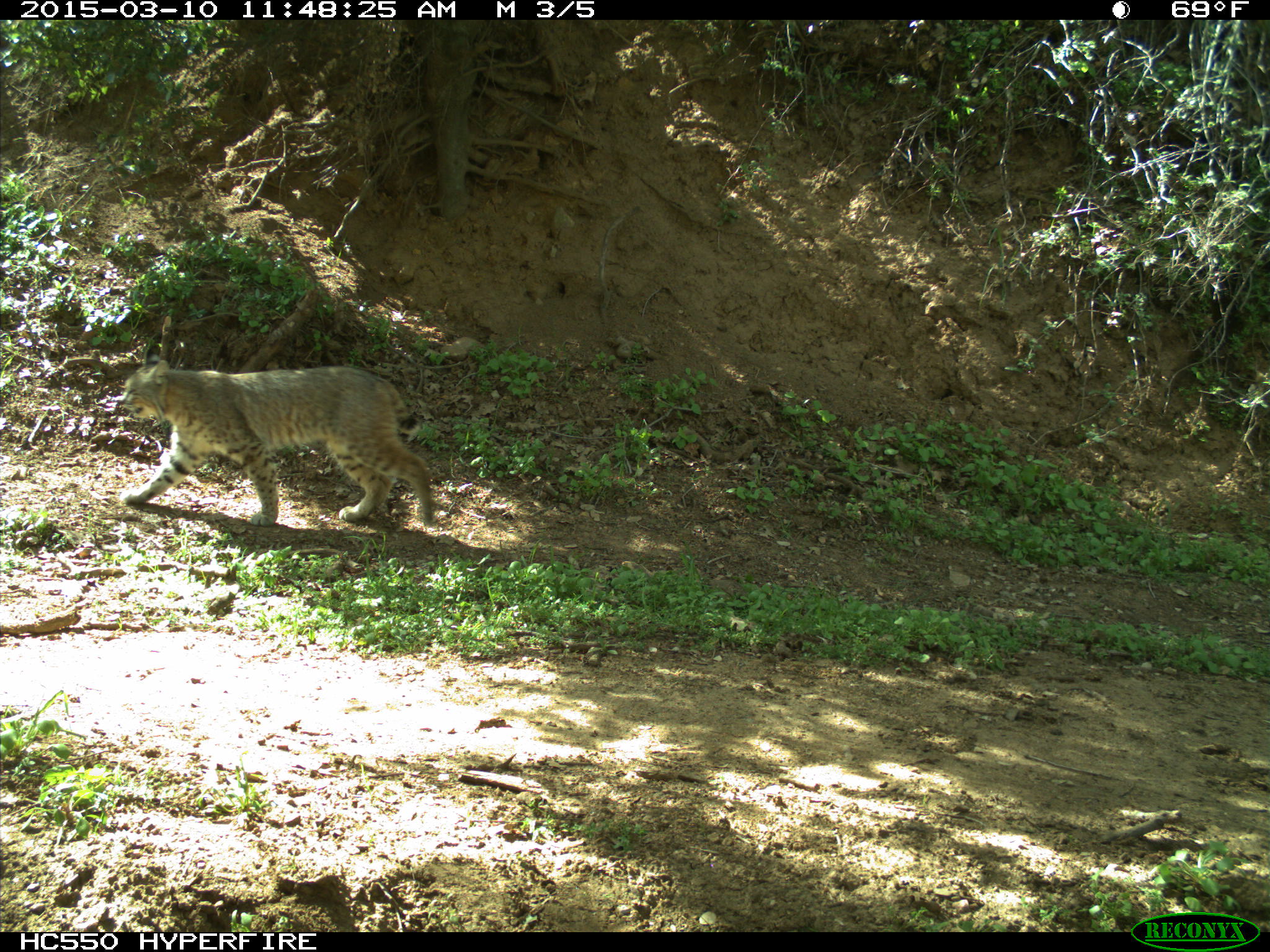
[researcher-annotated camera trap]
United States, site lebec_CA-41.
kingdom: Animalia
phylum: Chordata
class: Mammalia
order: Carnivora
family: Felidae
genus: Lynx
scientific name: Lynx rufus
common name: bobcat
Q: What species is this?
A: Lynx rufus (bobcat).